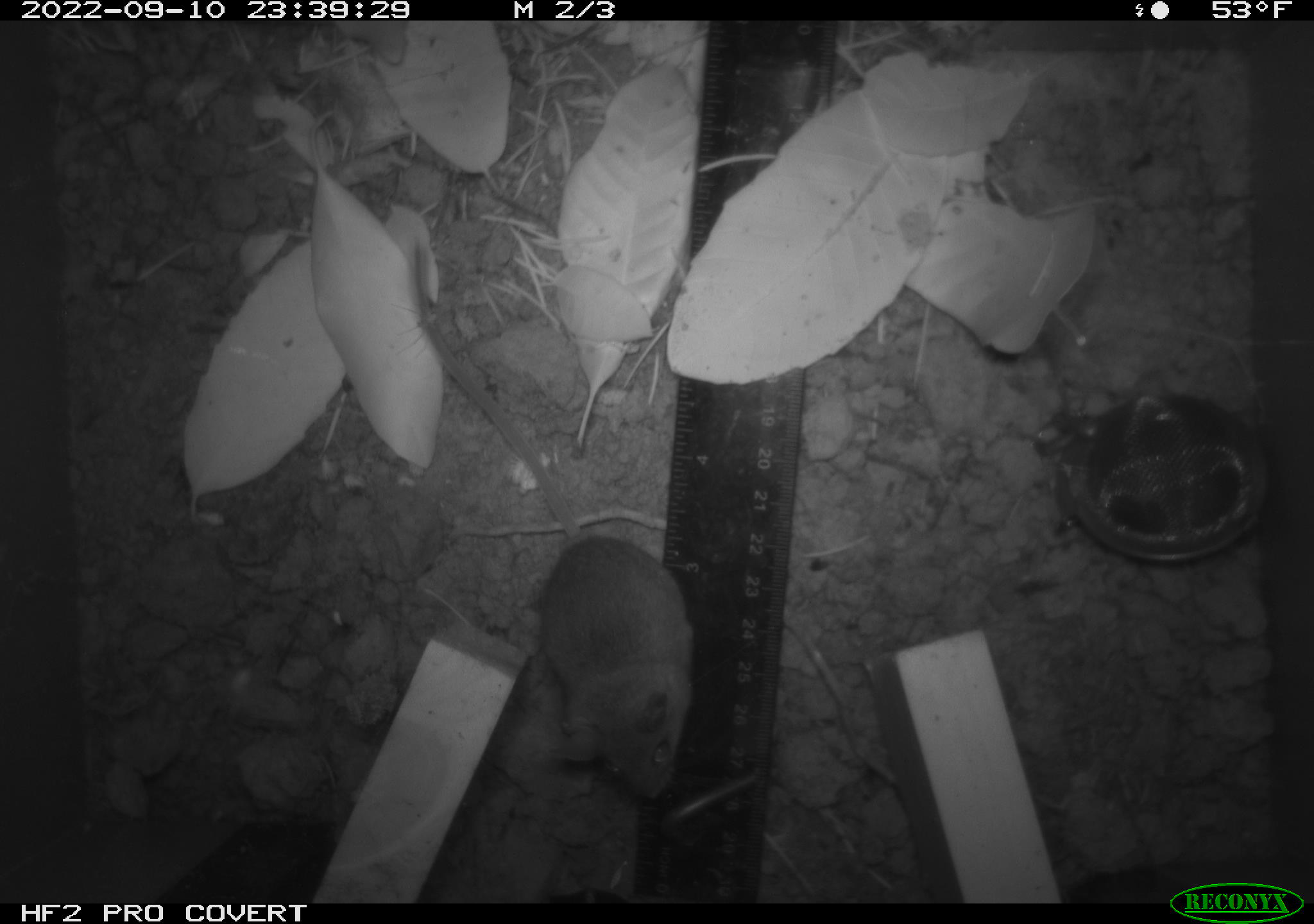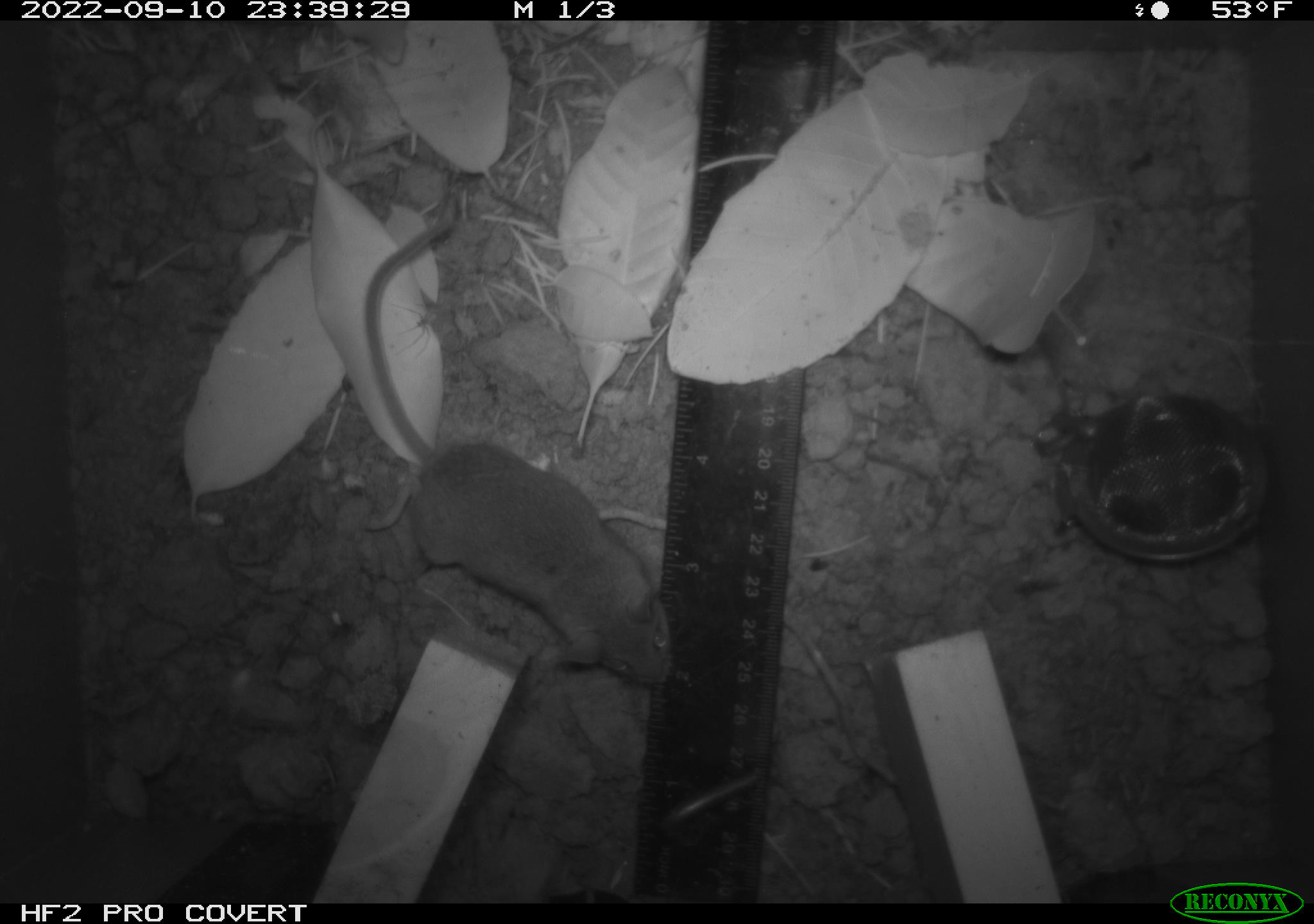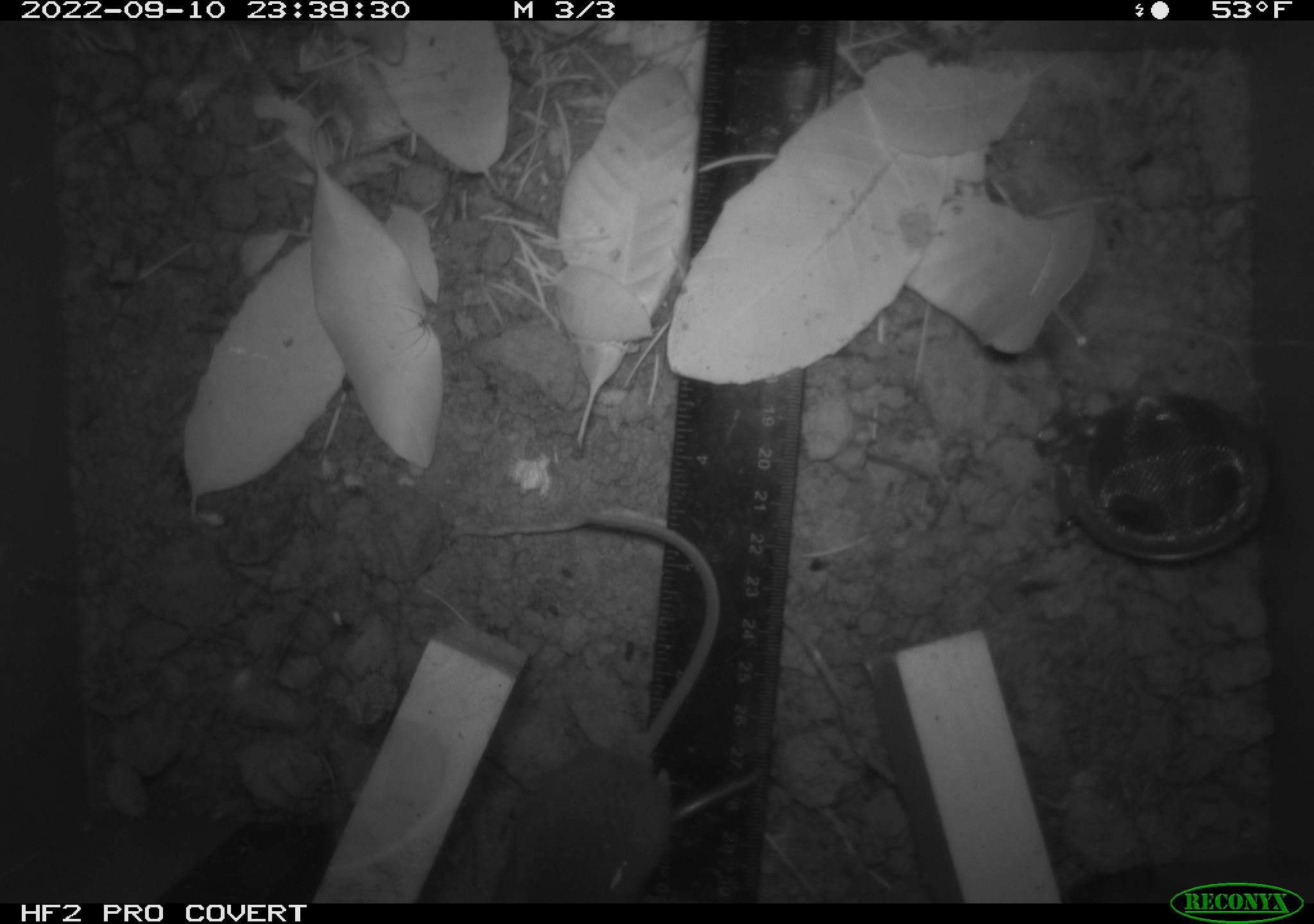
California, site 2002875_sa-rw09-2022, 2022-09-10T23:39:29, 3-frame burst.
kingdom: Animalia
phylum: Chordata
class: Mammalia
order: Rodentia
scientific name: Rodentia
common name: rodent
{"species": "rodent (Rodentia)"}